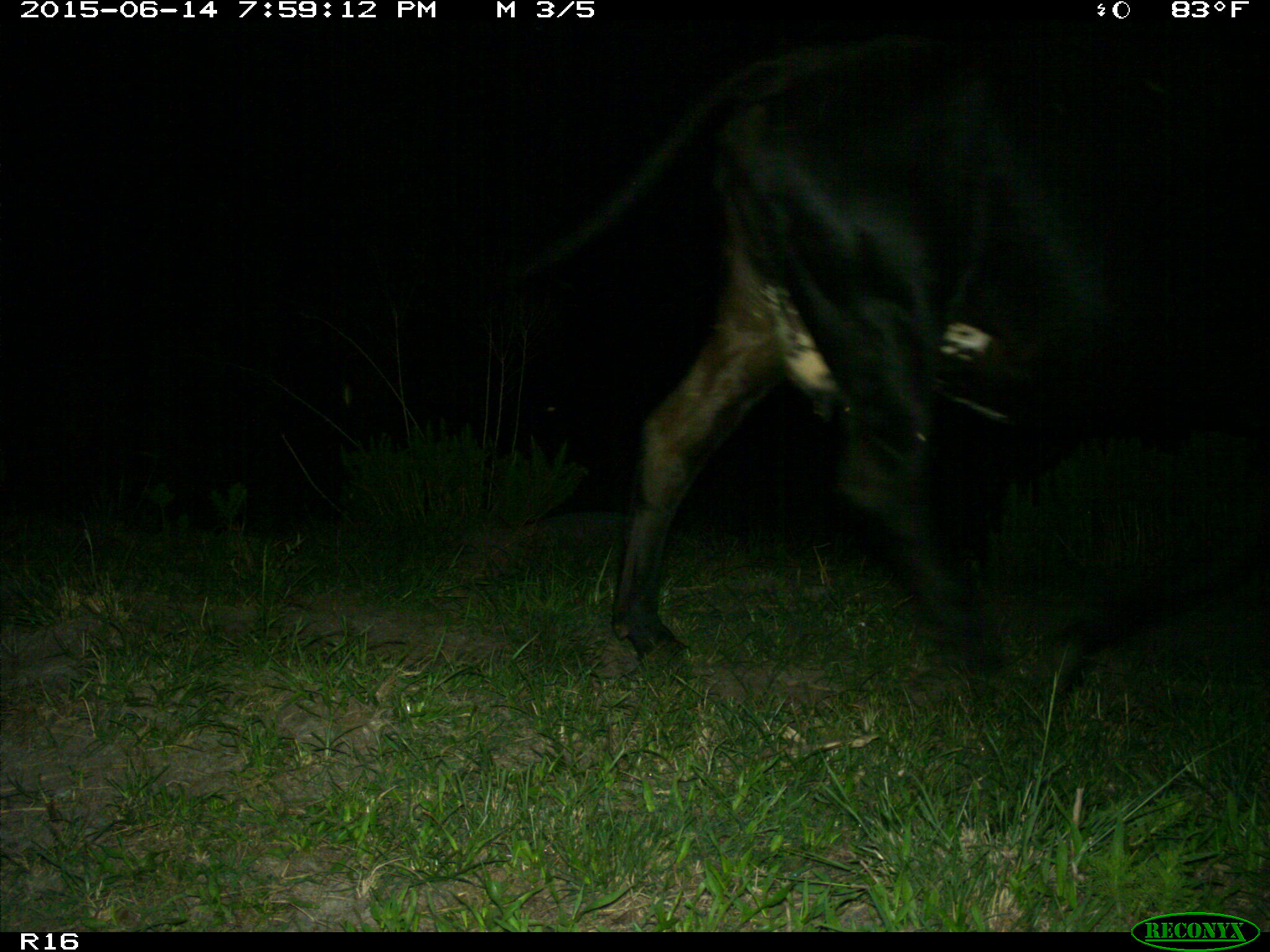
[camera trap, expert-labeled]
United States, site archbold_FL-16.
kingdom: Animalia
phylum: Chordata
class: Mammalia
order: Artiodactyla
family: Bovidae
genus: Bos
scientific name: Bos taurus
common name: domestic cow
Bos taurus (domestic cow).